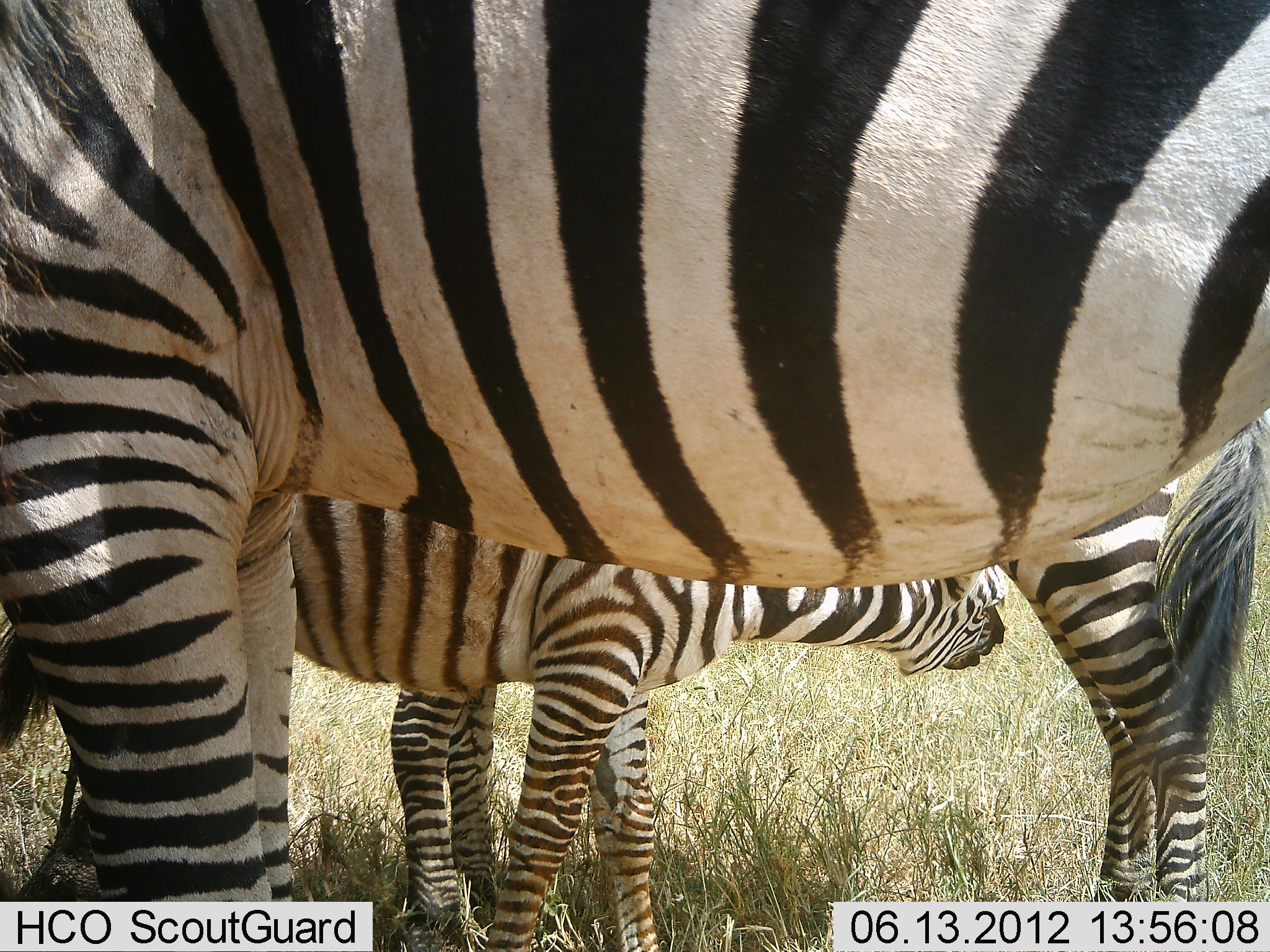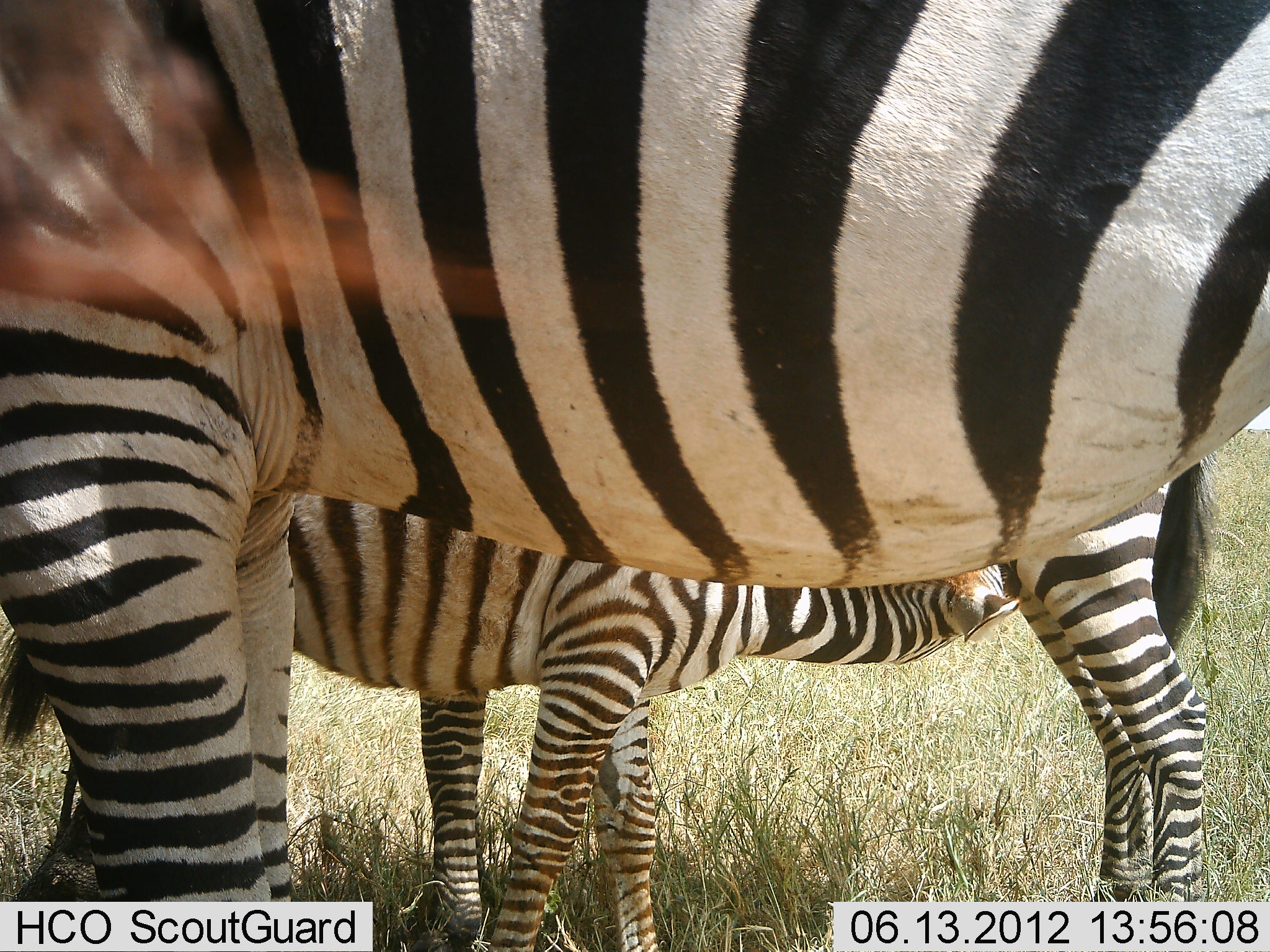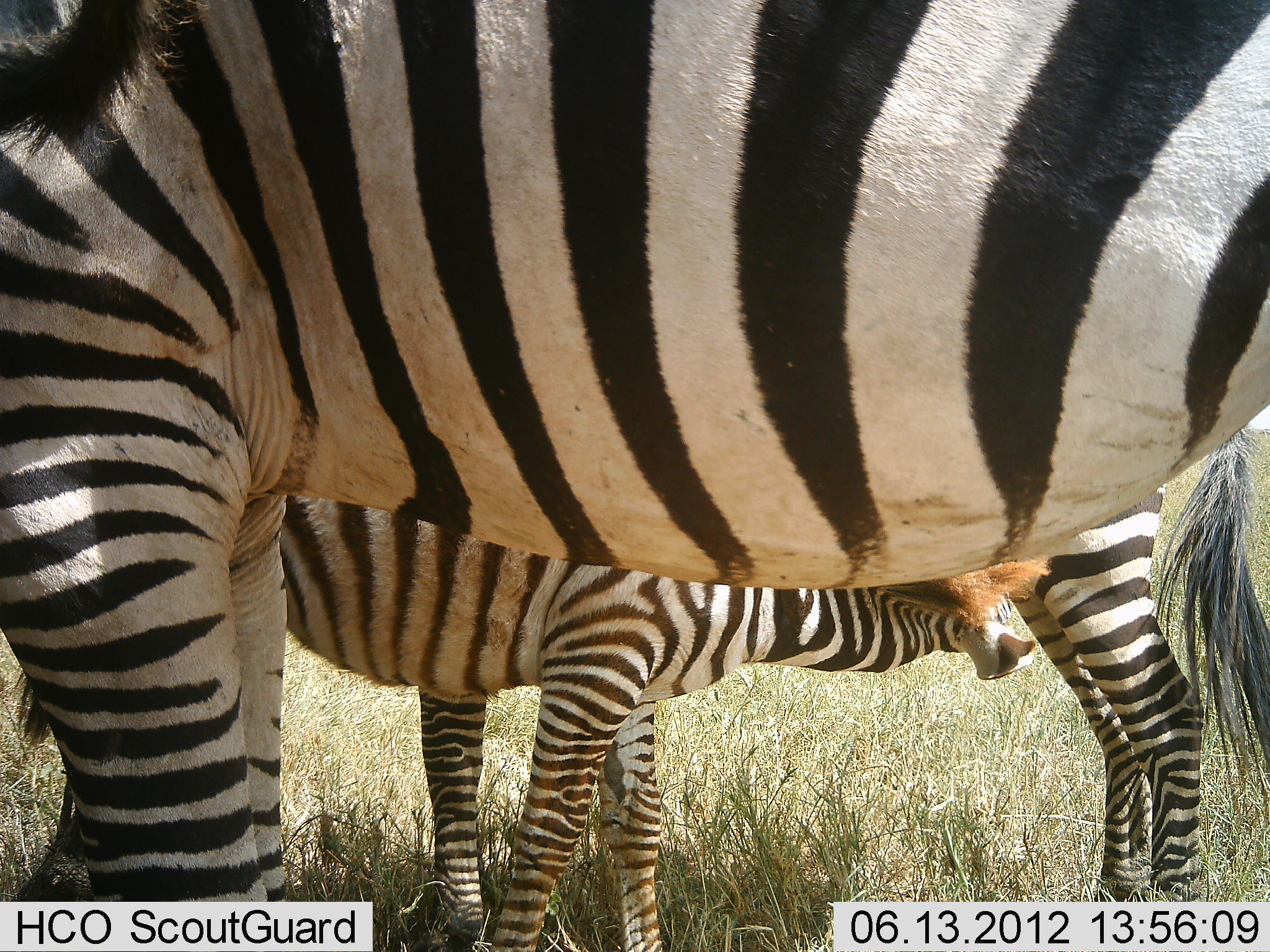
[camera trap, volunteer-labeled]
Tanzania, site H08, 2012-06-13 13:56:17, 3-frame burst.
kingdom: Animalia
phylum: Chordata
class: Mammalia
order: Perissodactyla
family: Equidae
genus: Equus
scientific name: Equus quagga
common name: plains zebra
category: zebra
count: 3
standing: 100%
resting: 0%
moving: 0%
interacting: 20%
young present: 50%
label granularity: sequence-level